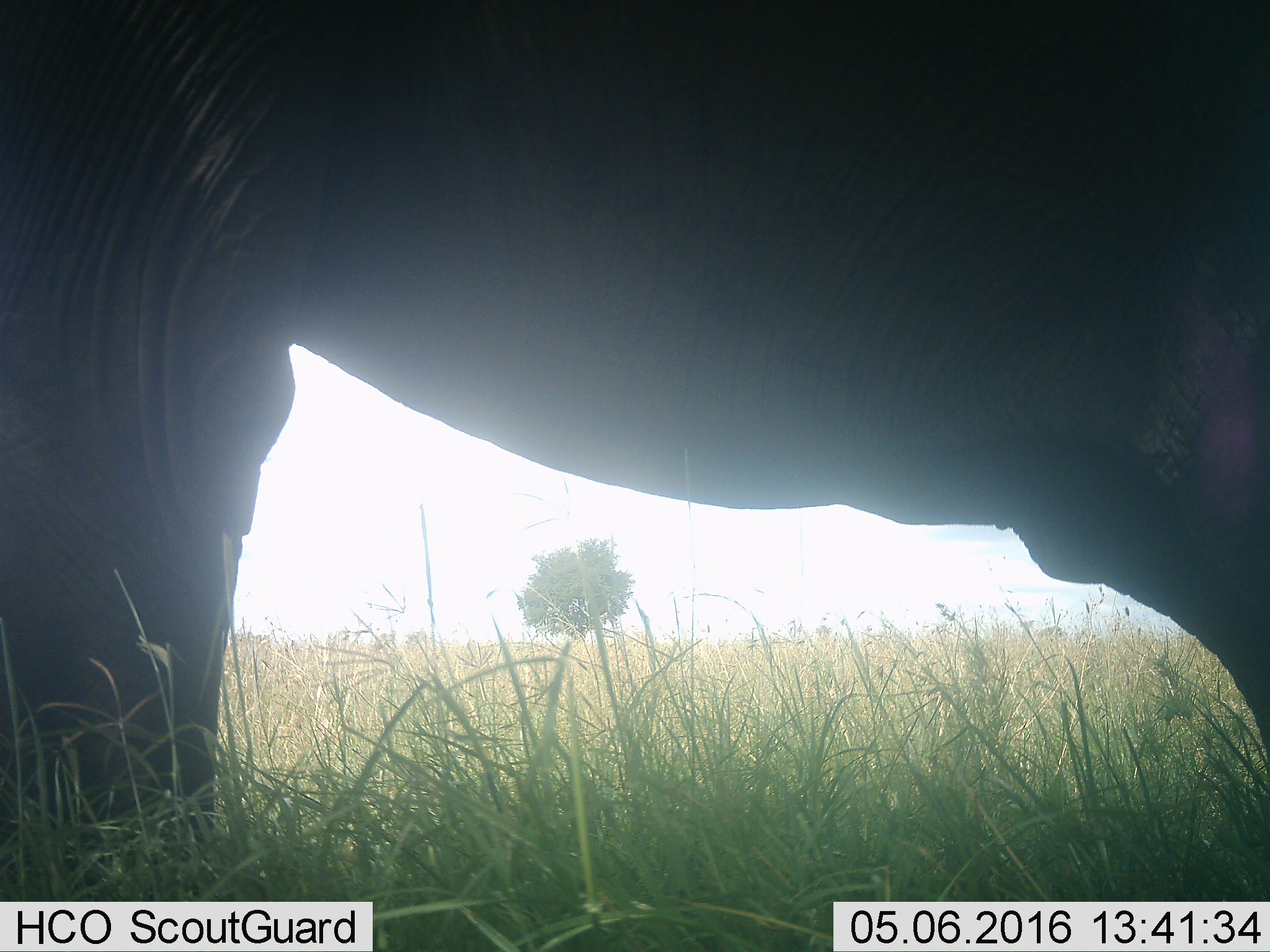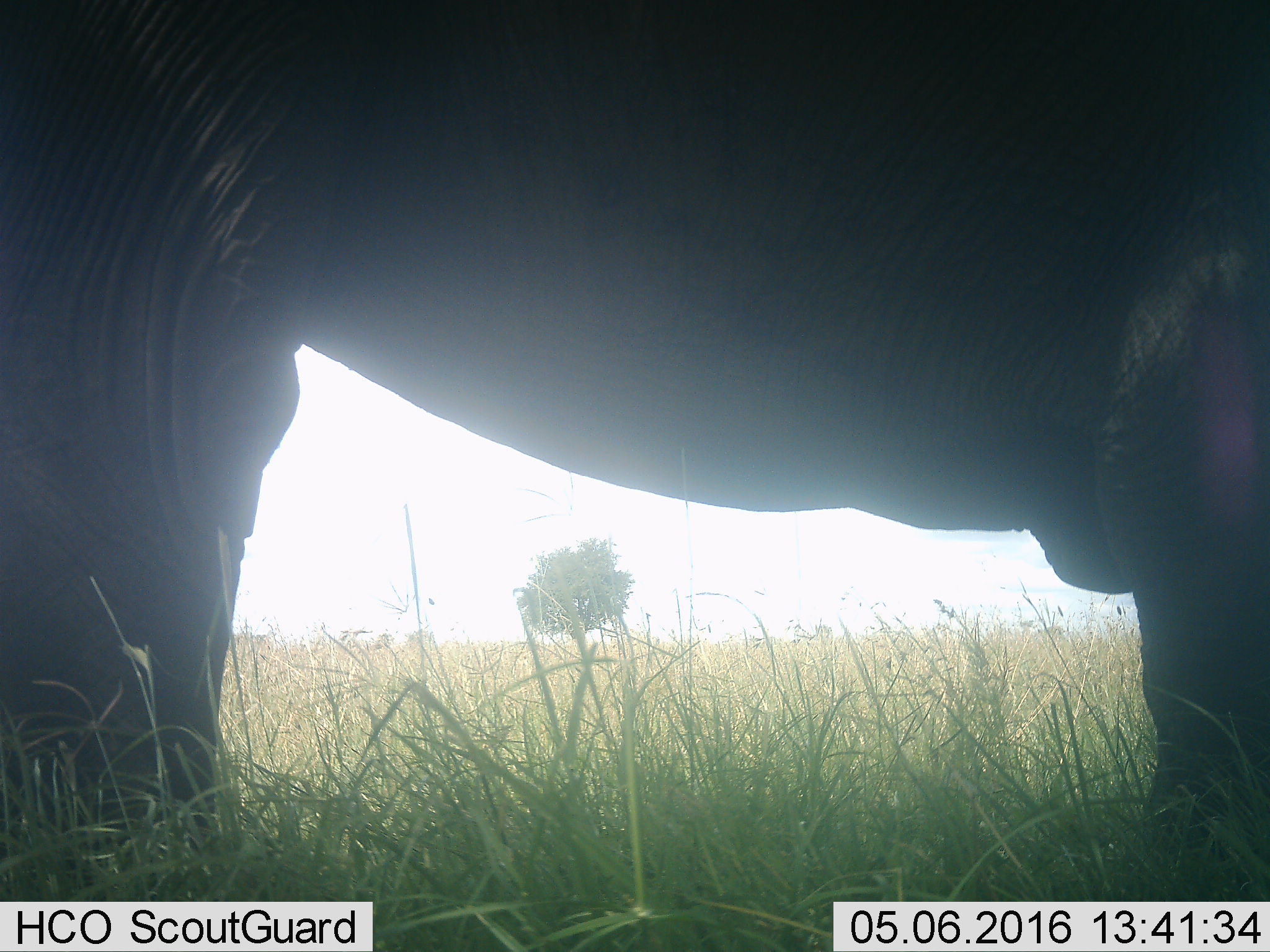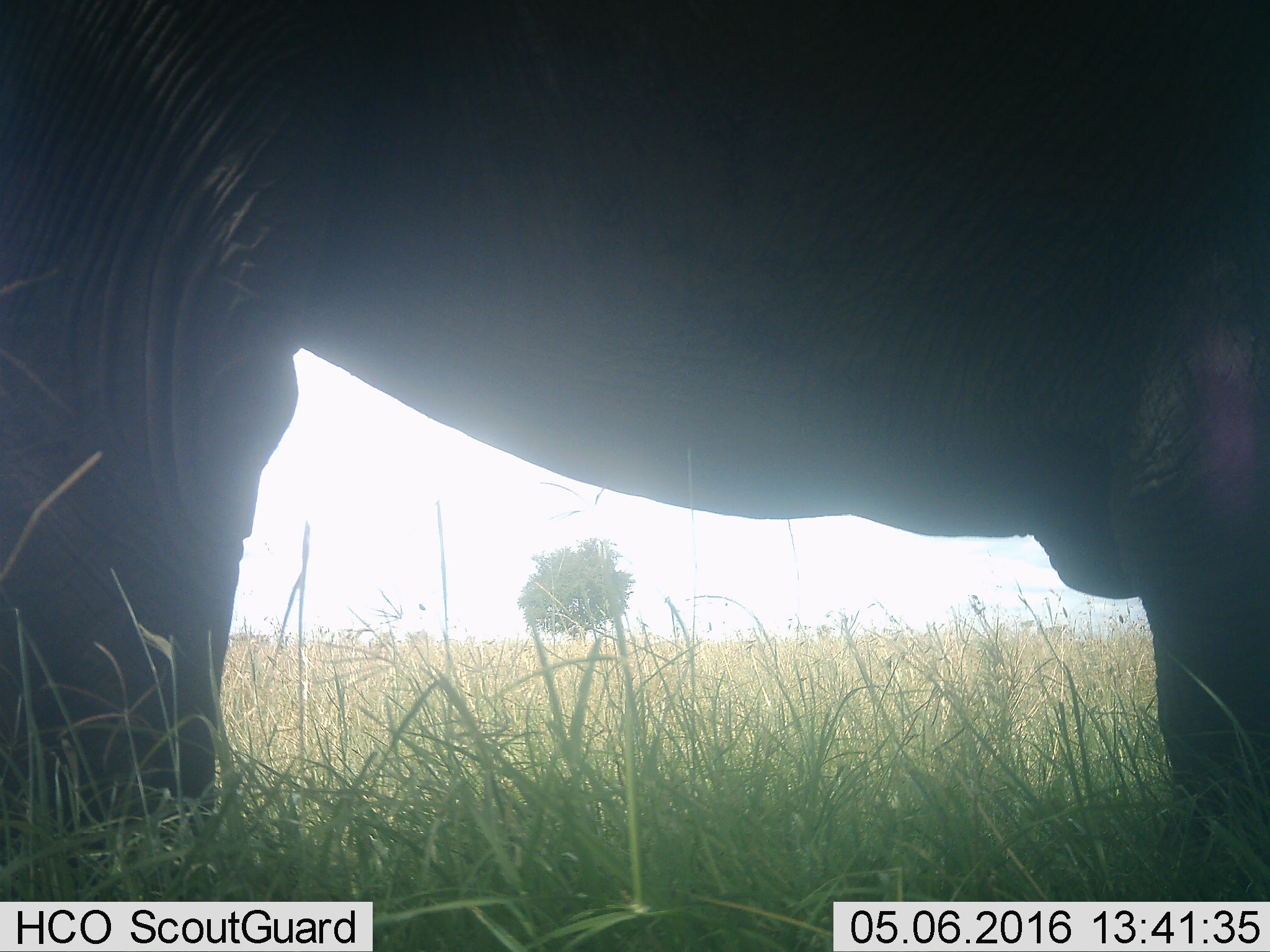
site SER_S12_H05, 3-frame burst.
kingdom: Animalia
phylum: Chordata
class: Mammalia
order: Proboscidea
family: Elephantidae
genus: Loxodonta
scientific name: Loxodonta africana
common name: african bush elephant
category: elephant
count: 1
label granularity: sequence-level